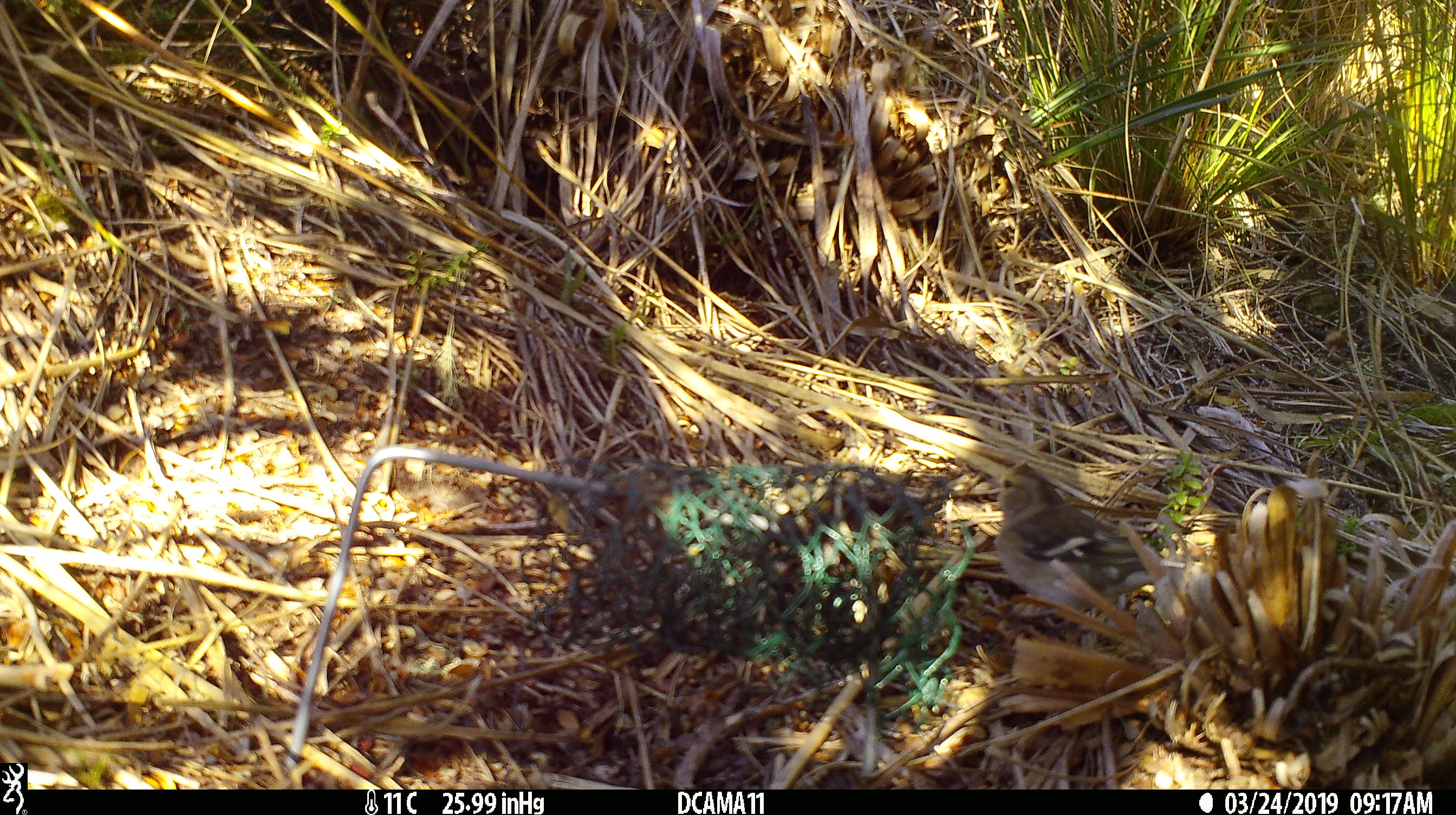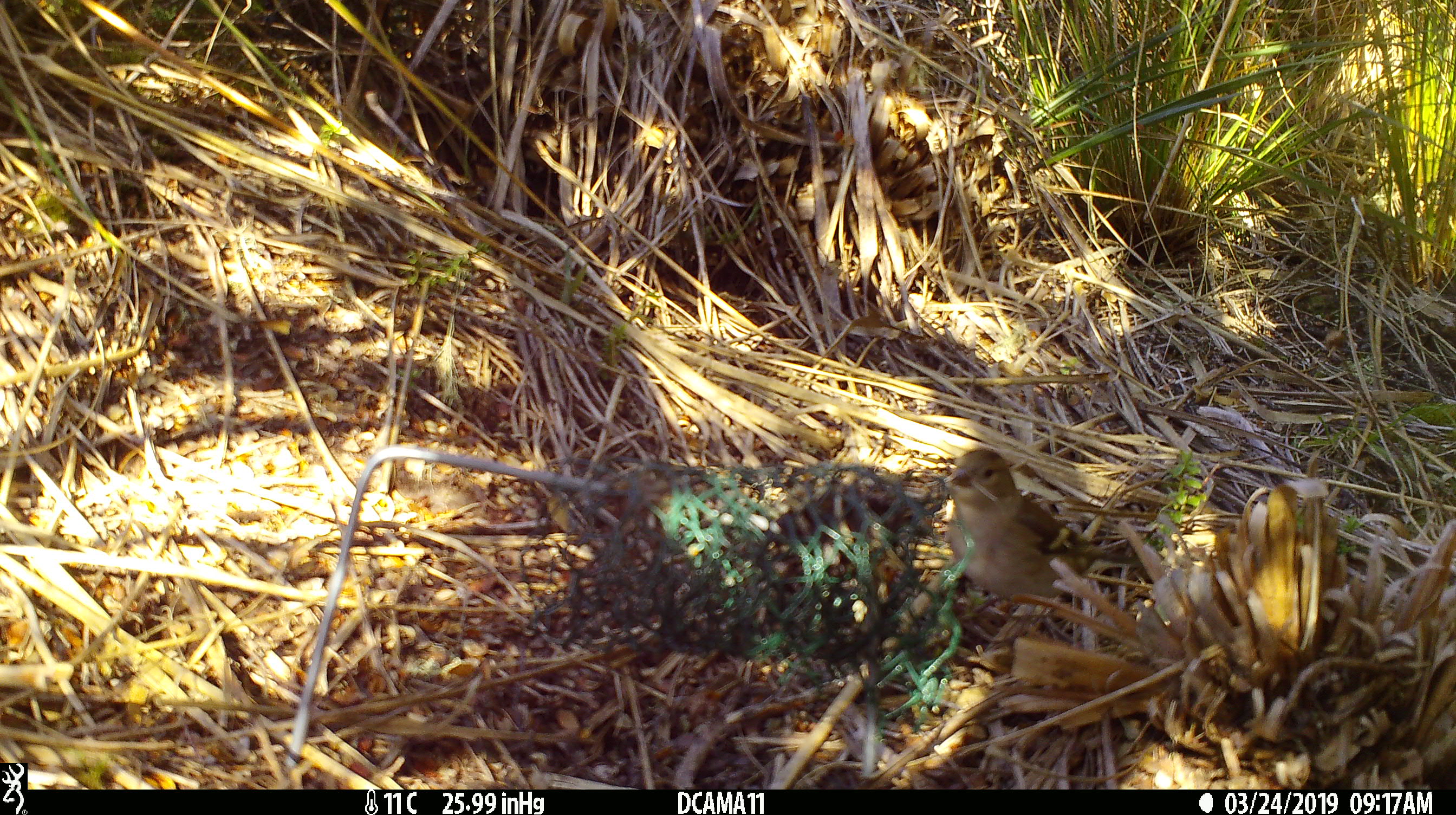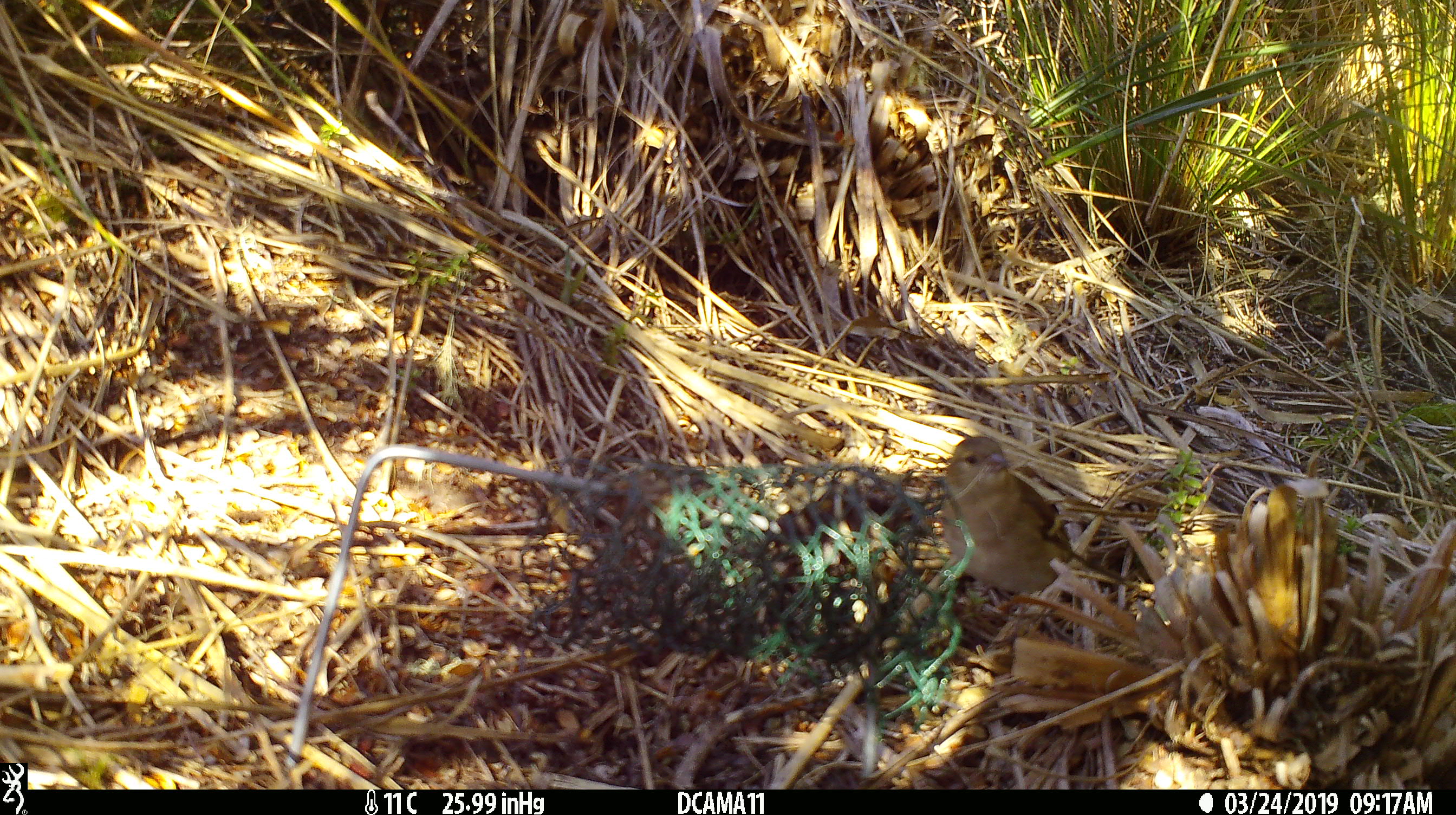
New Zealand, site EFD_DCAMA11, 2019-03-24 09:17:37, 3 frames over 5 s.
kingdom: Animalia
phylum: Chordata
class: Aves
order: Passeriformes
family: Fringillidae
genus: Fringilla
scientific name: Fringilla coelebs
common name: common chaffinch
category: chaffinch